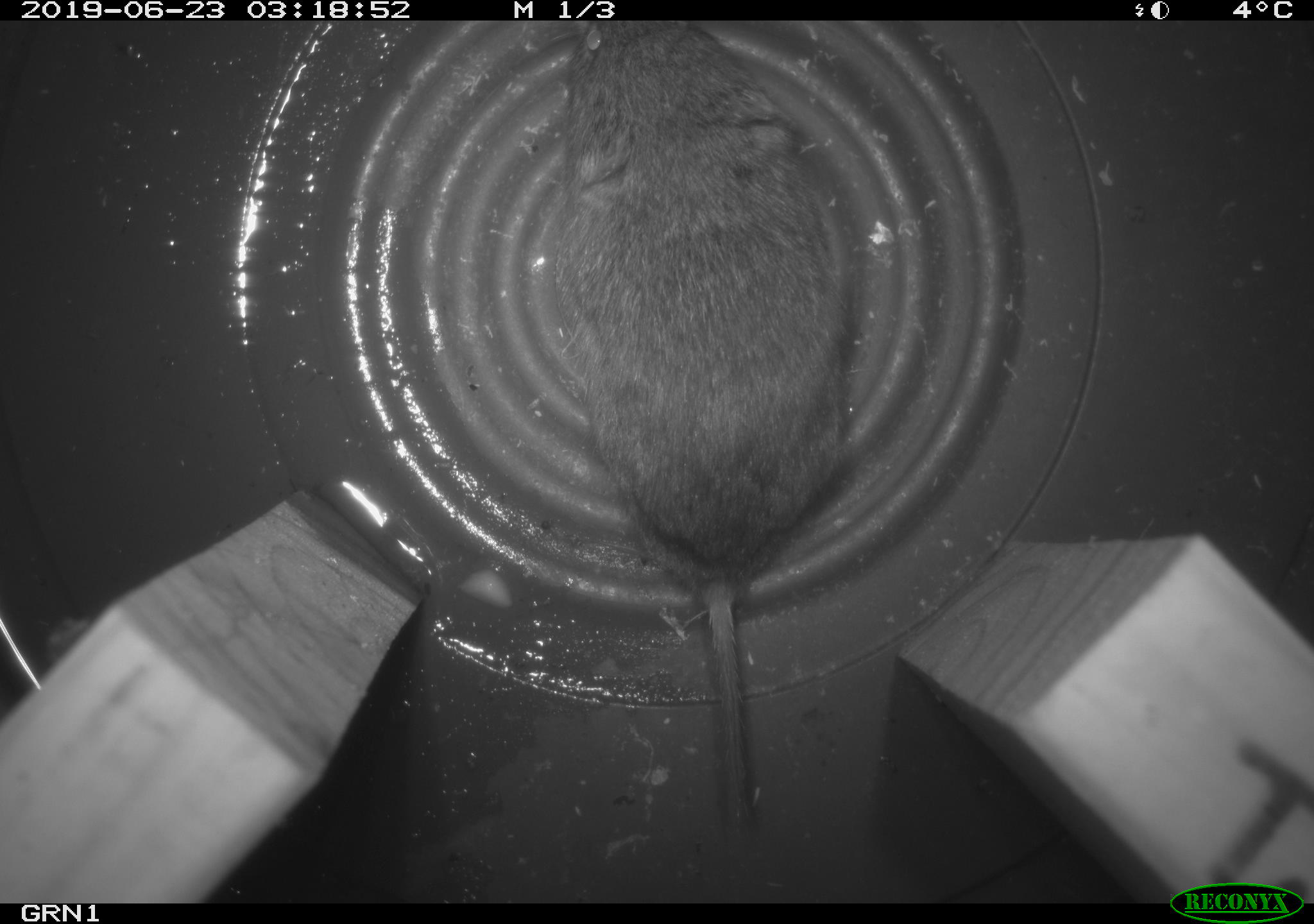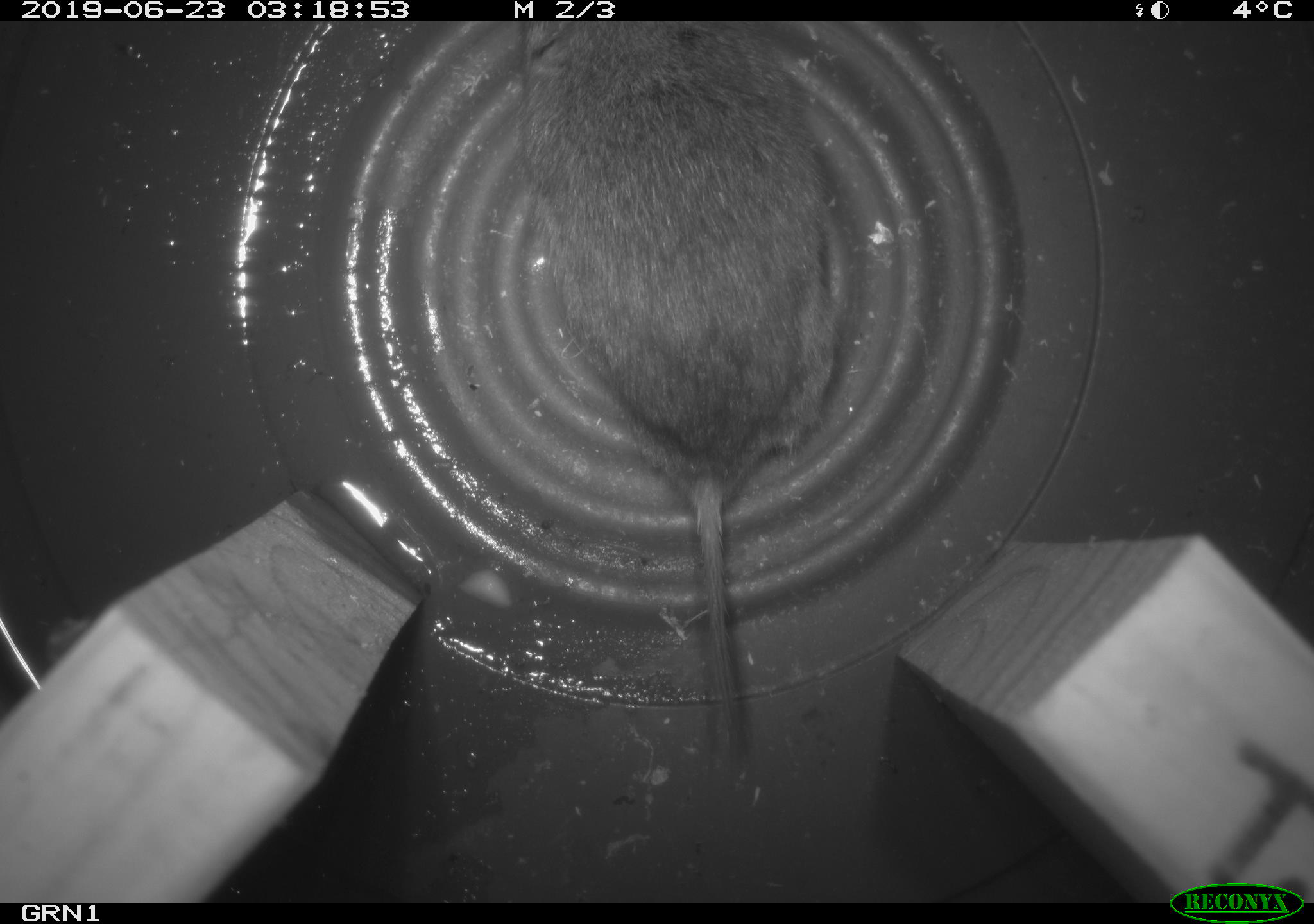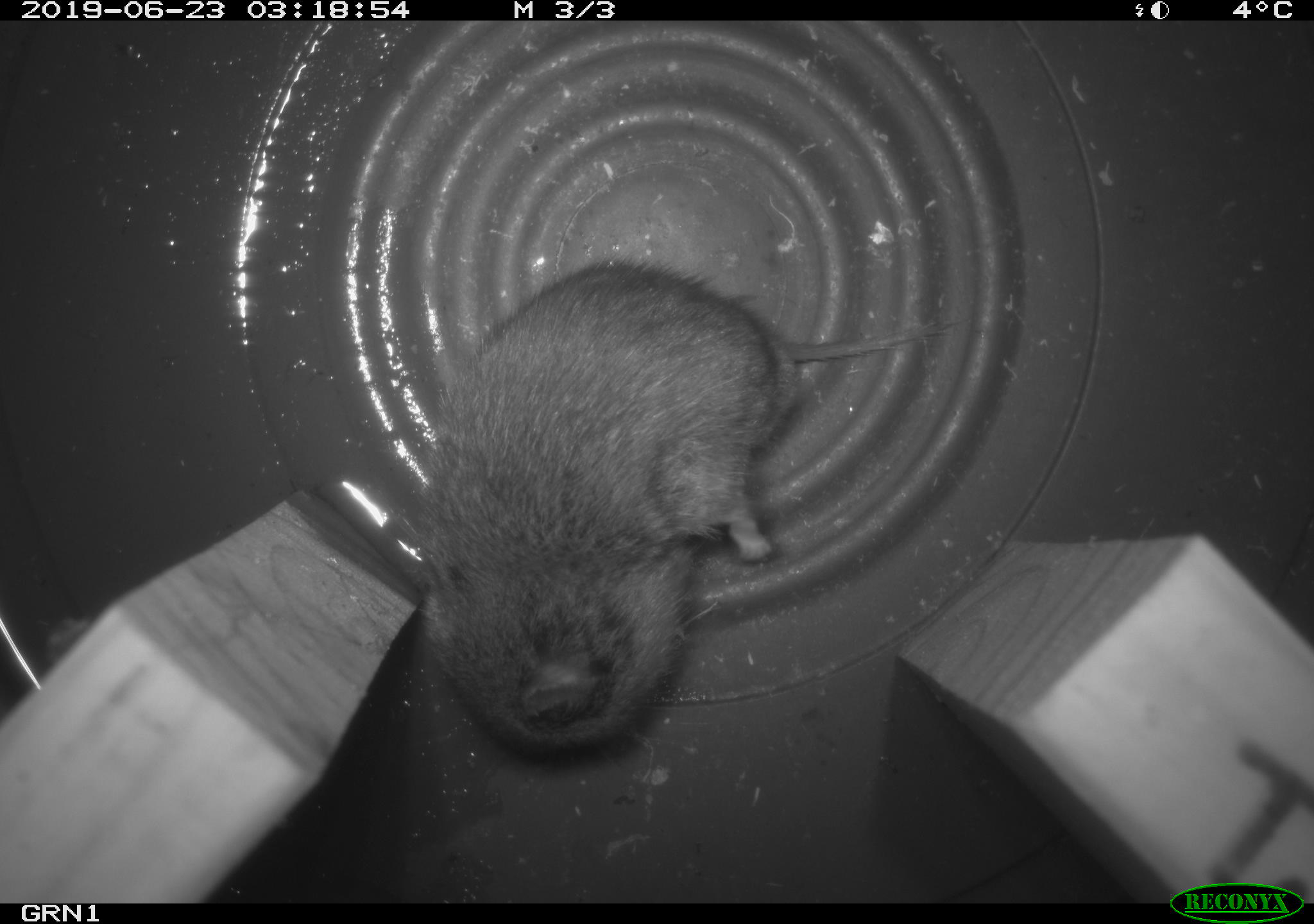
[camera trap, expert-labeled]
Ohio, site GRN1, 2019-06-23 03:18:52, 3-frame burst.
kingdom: Animalia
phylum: Chordata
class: Mammalia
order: Rodentia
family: Cricetidae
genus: Microtus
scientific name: Microtus pennsylvanicus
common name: meadow vole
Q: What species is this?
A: Meadow vole (Microtus pennsylvanicus).